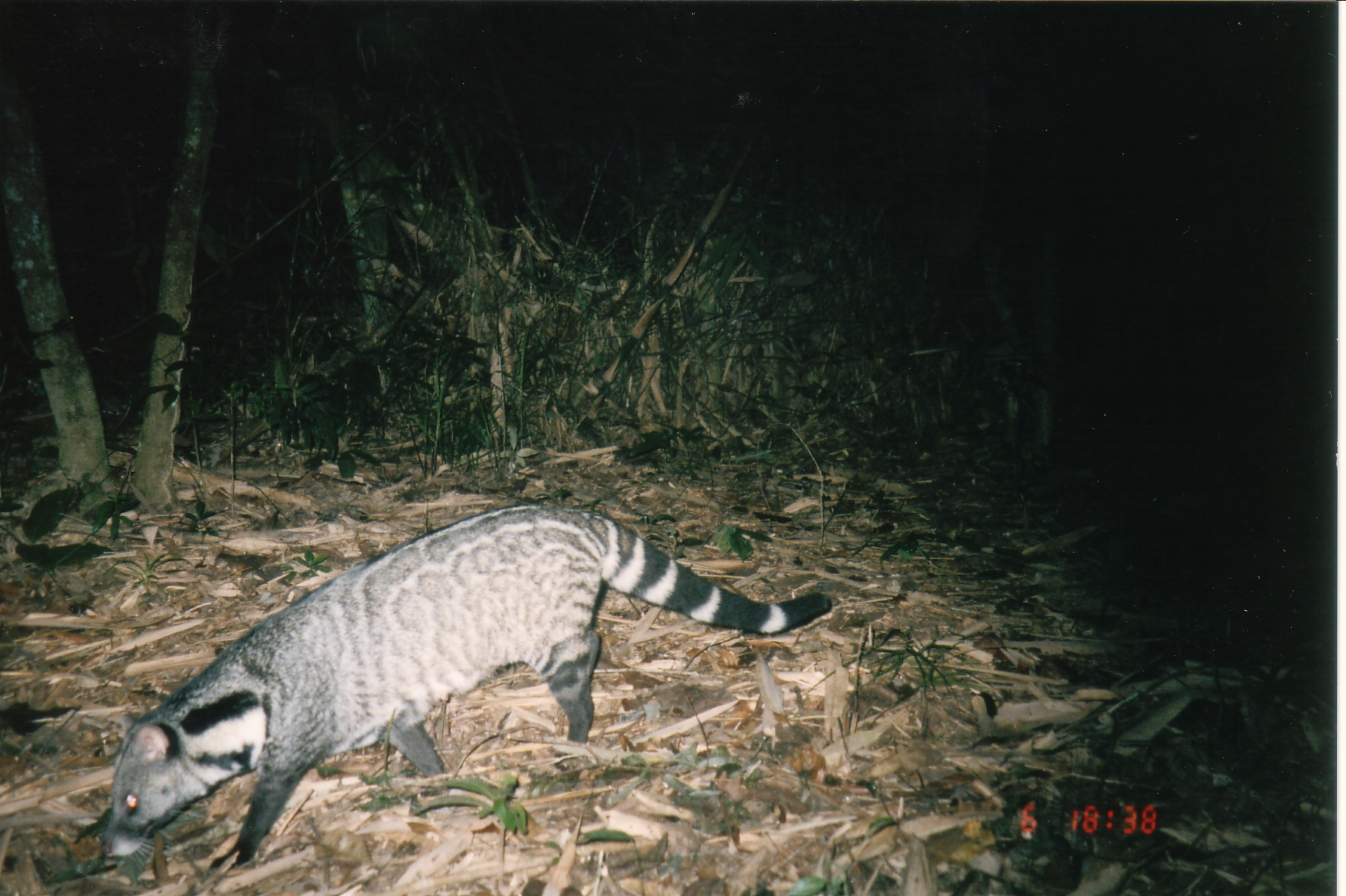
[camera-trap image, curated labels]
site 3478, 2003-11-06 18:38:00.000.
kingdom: Animalia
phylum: Chordata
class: Mammalia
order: Carnivora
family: Viverridae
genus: Viverra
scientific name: Viverra zibetha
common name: large indian civet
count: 1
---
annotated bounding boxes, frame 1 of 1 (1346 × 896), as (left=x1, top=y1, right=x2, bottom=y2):
viverra zibetha: (left=101, top=503, right=832, bottom=870)